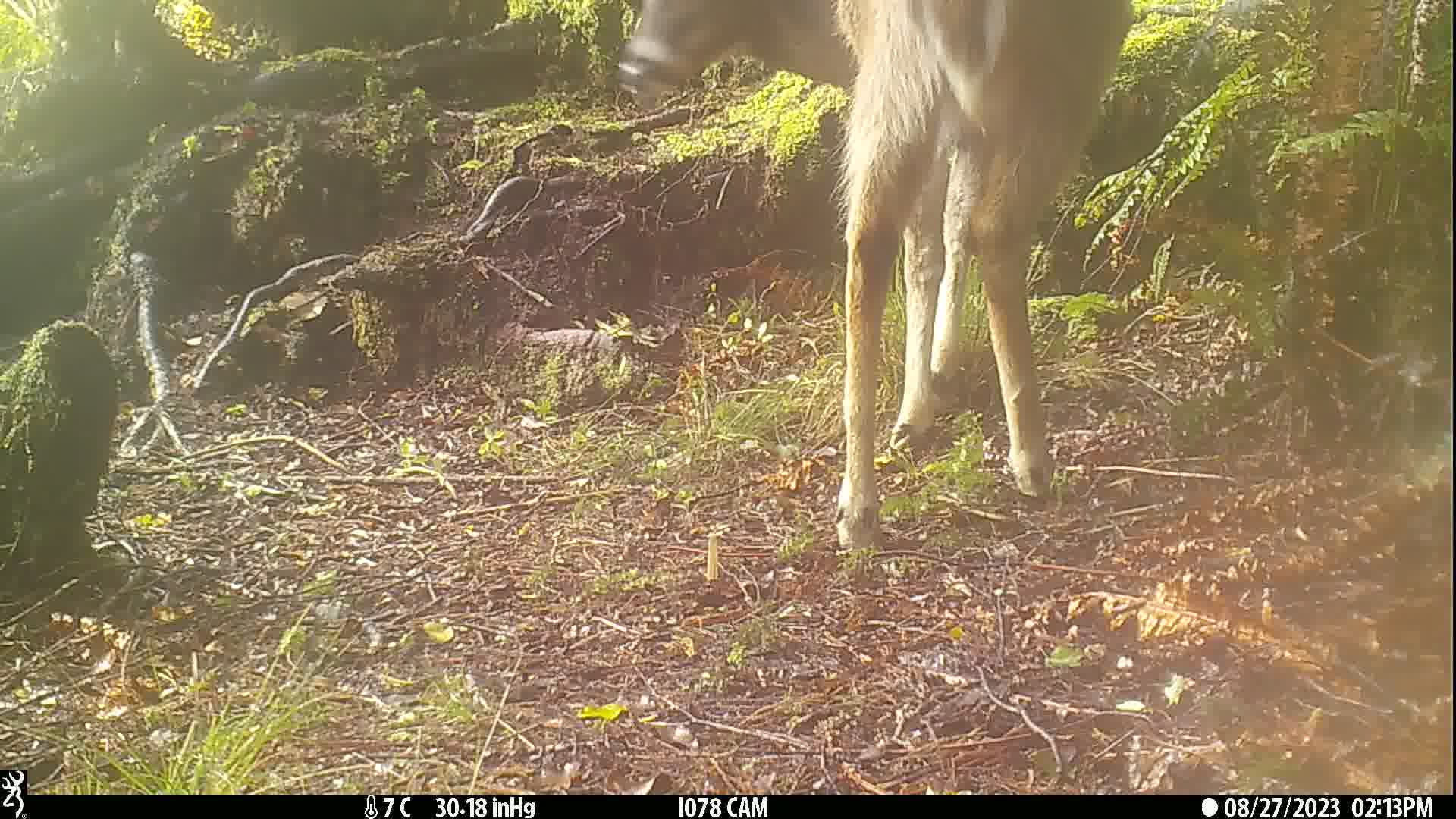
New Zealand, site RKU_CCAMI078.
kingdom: Animalia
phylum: Chordata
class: Mammalia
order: Artiodactyla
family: Cervidae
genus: Odocoileus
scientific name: Odocoileus virginianus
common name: white-tailed deer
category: white tailed deer